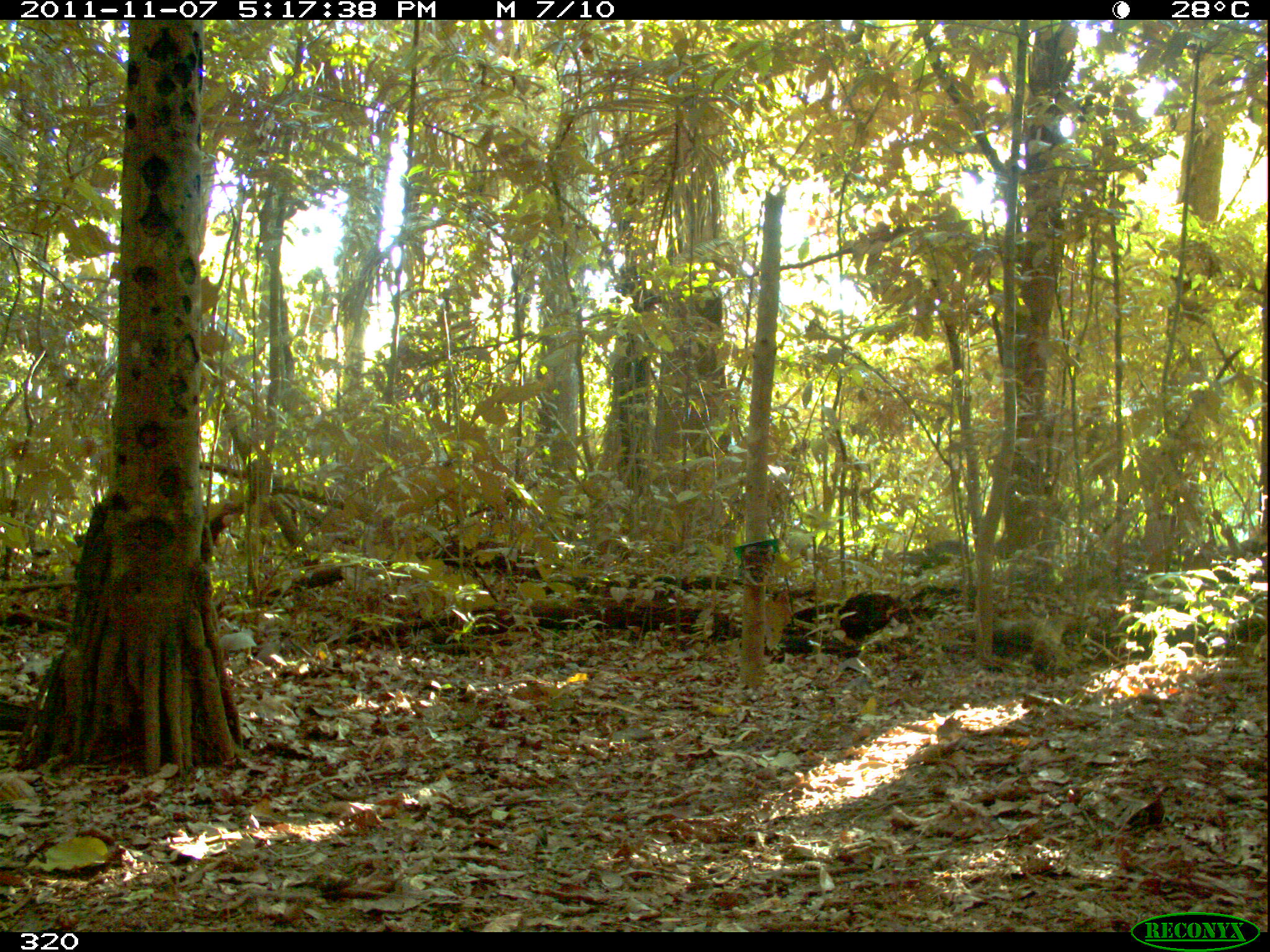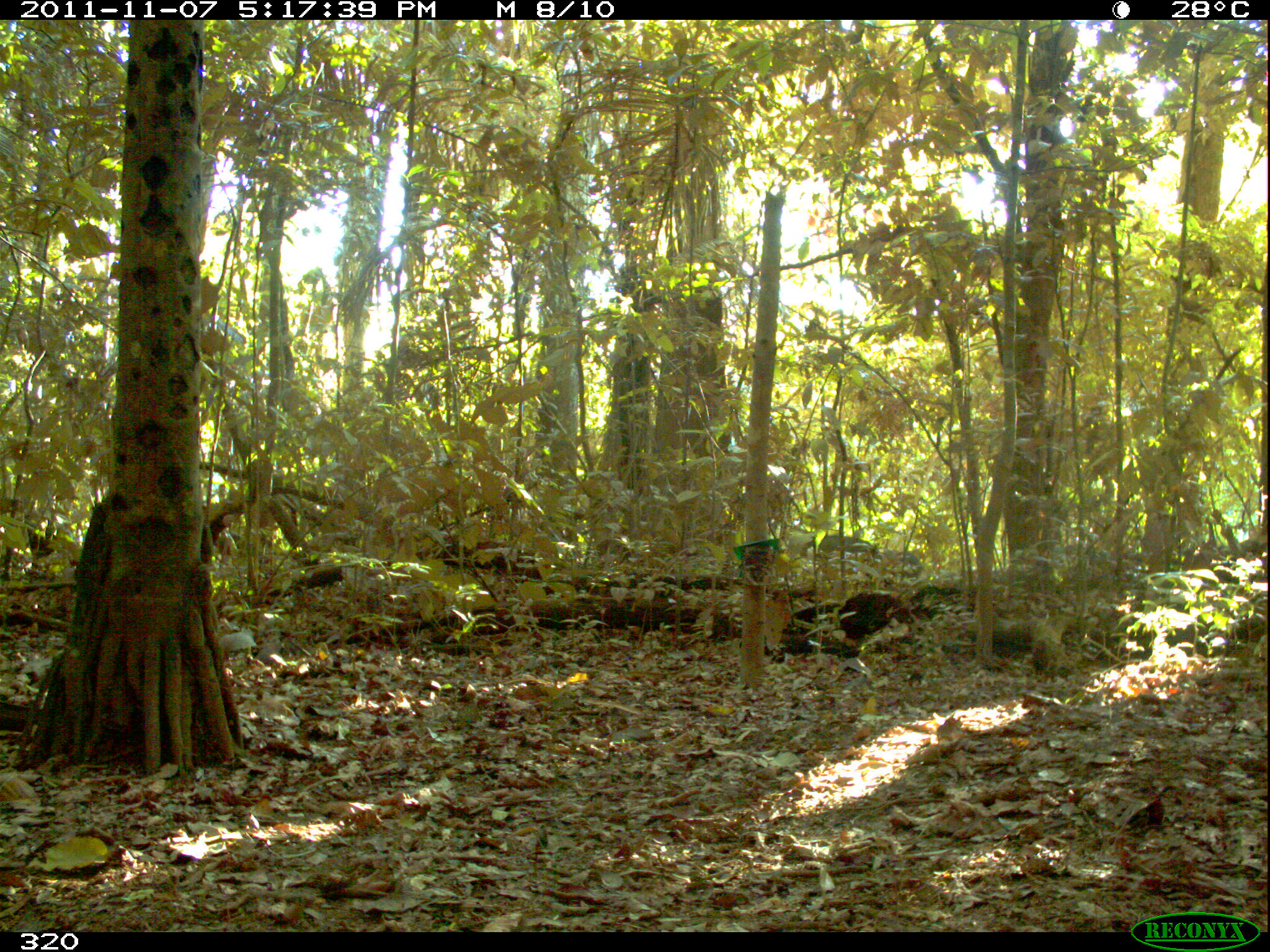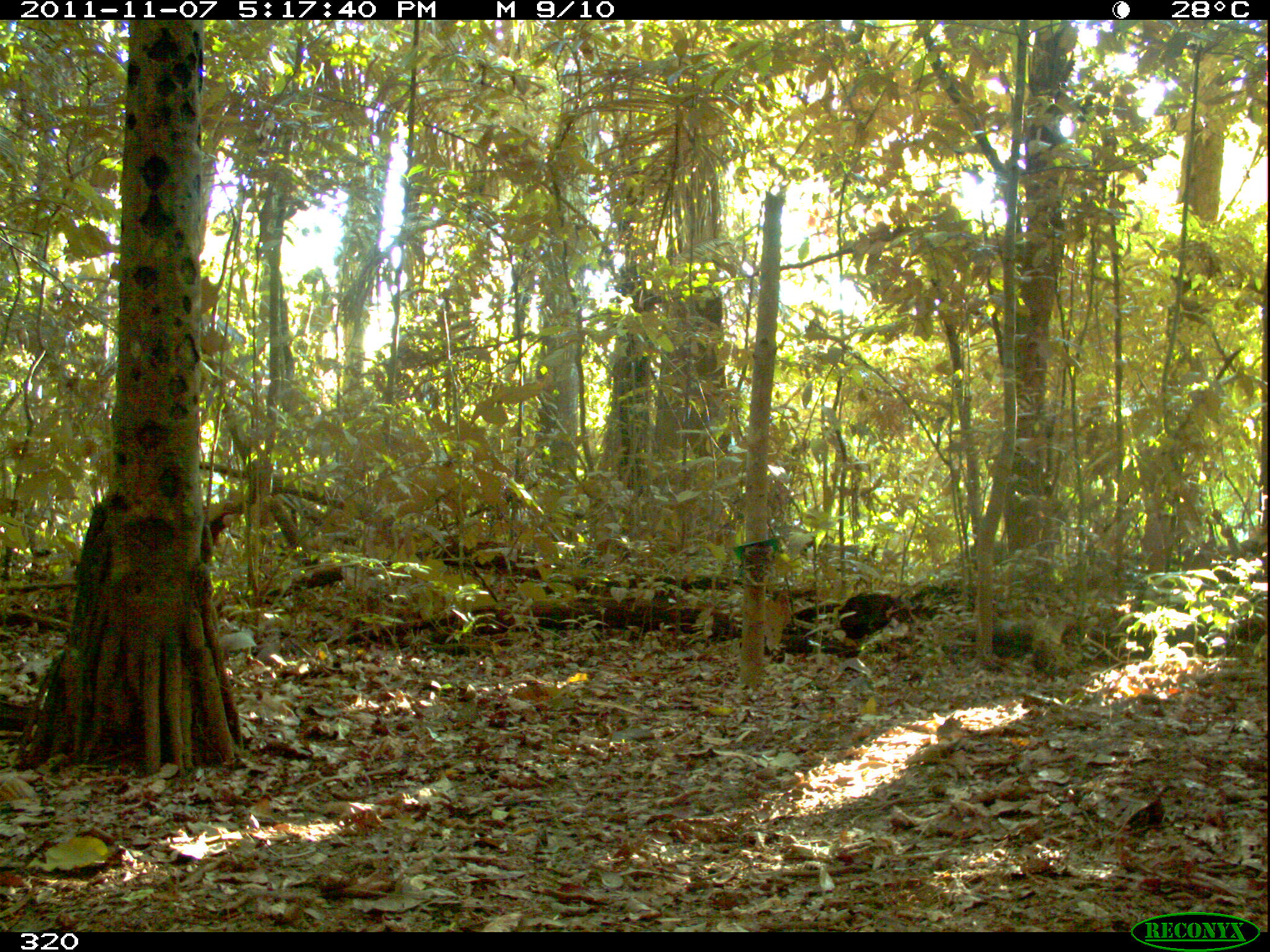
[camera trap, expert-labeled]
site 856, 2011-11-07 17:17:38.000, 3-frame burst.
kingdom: Animalia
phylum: Chordata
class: Mammalia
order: Artiodactyla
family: Tayassuidae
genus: Tayassu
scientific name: Tayassu pecari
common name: white-lipped peccary